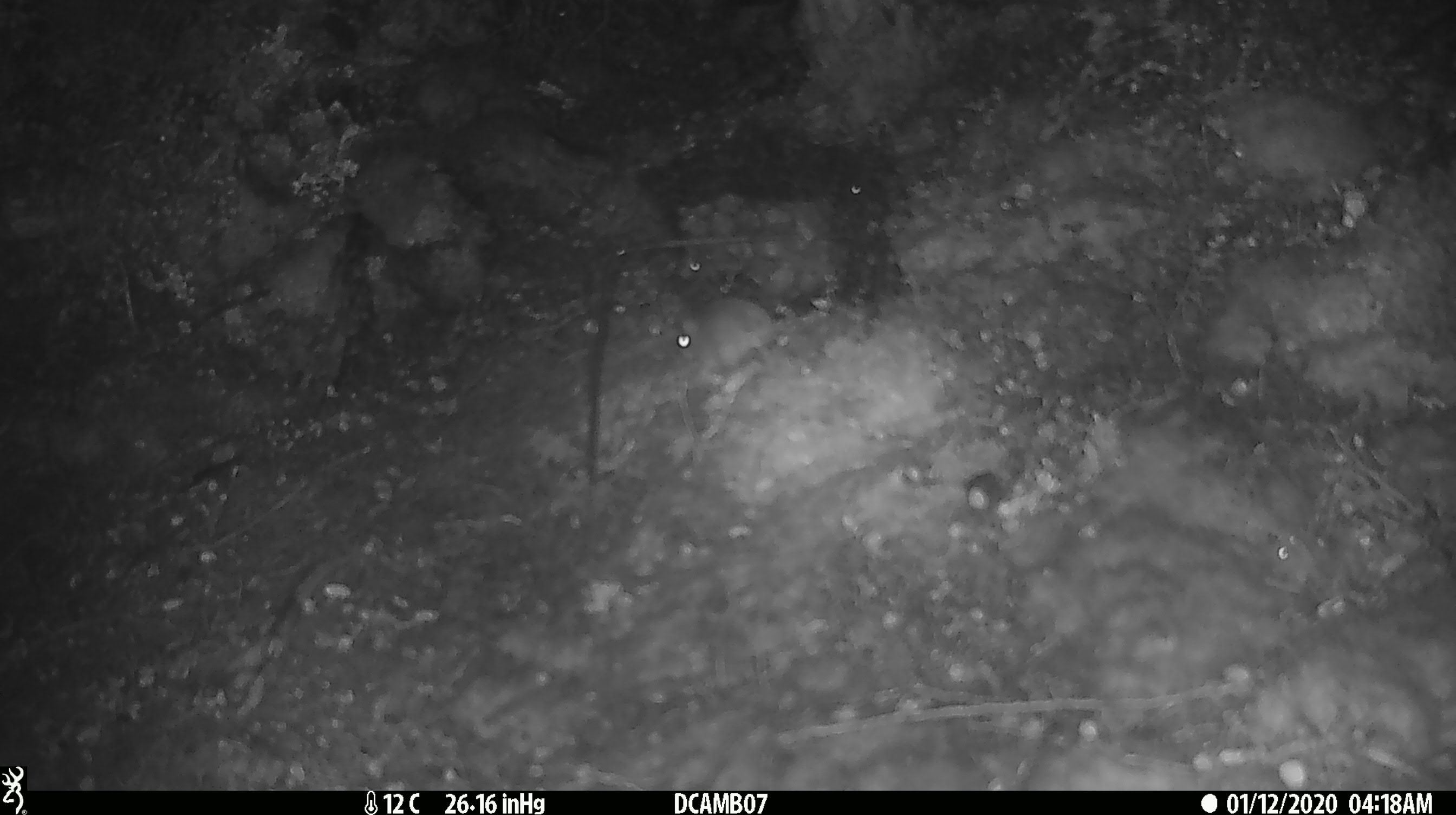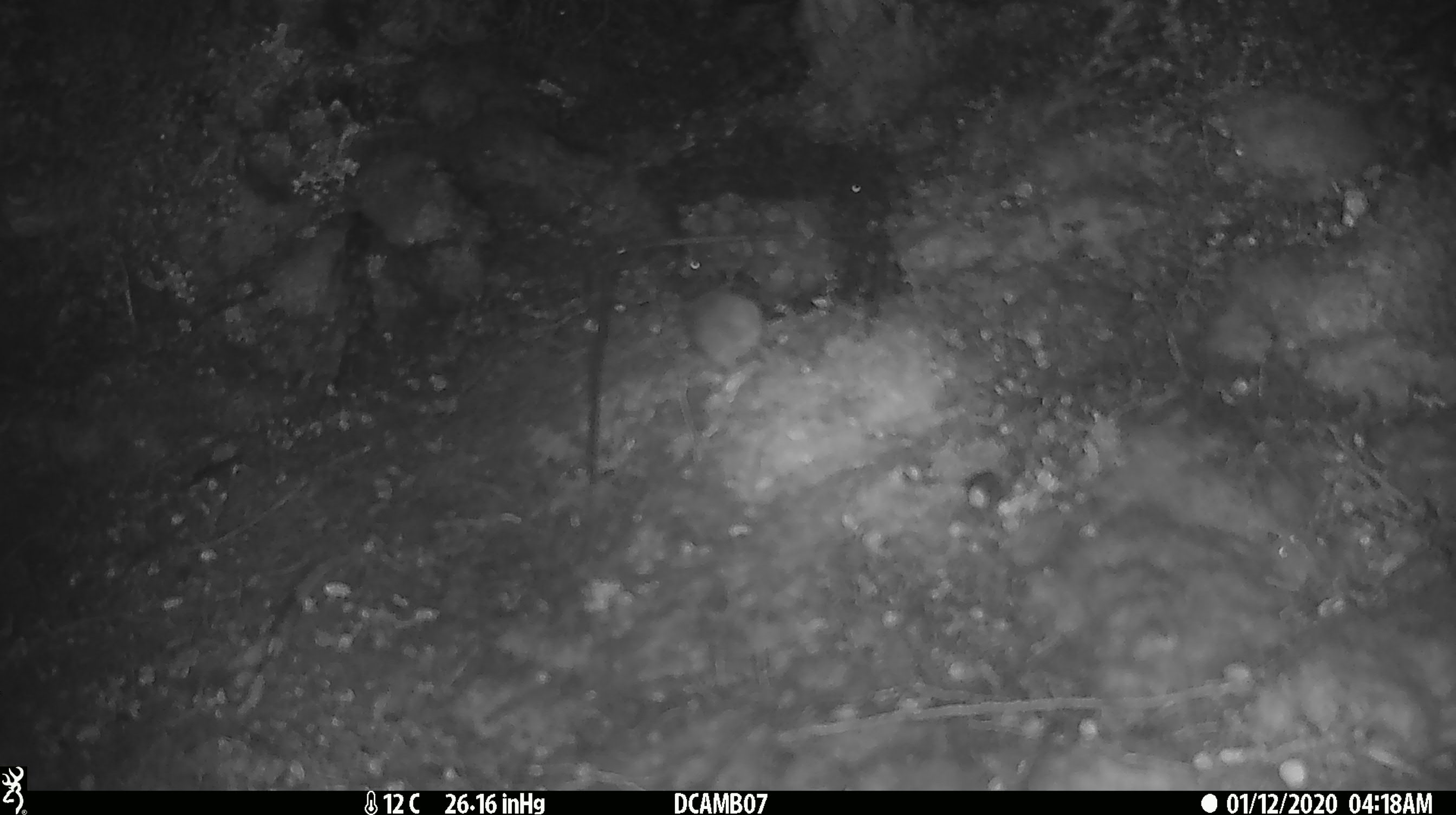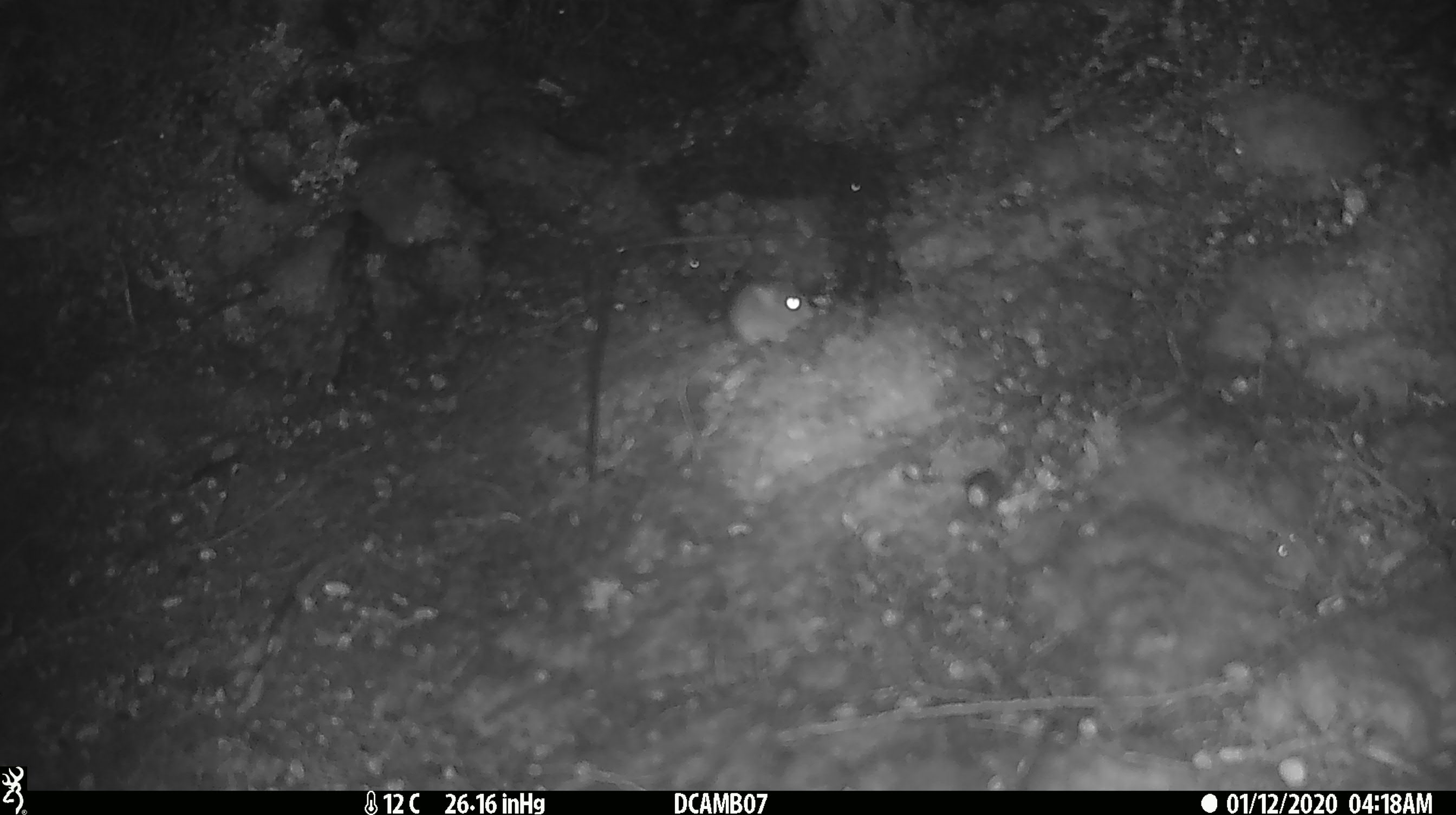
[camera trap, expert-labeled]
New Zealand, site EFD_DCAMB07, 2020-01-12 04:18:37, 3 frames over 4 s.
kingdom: Animalia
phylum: Chordata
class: Mammalia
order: Rodentia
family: Muridae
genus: Mus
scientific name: Mus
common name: mouse